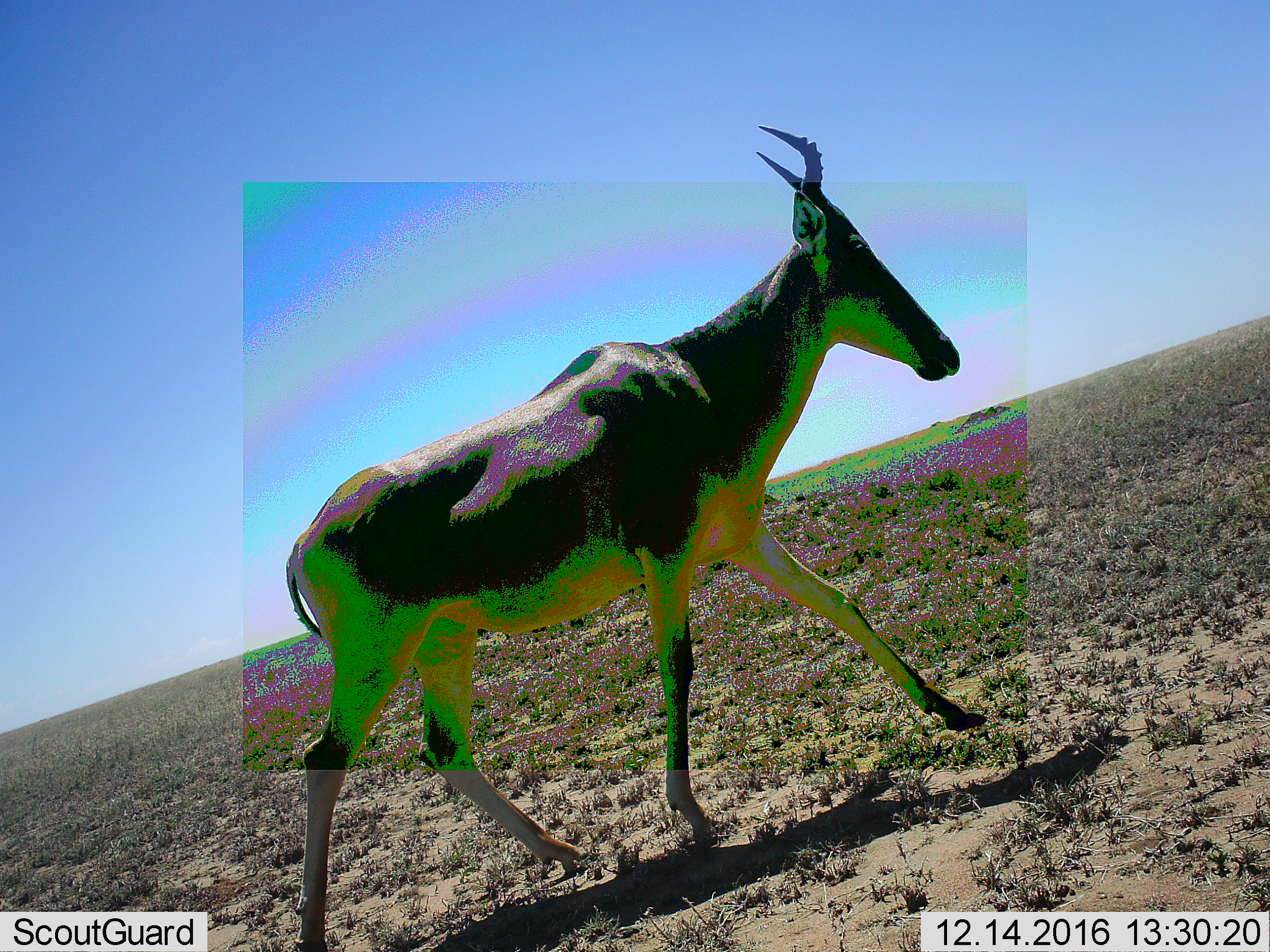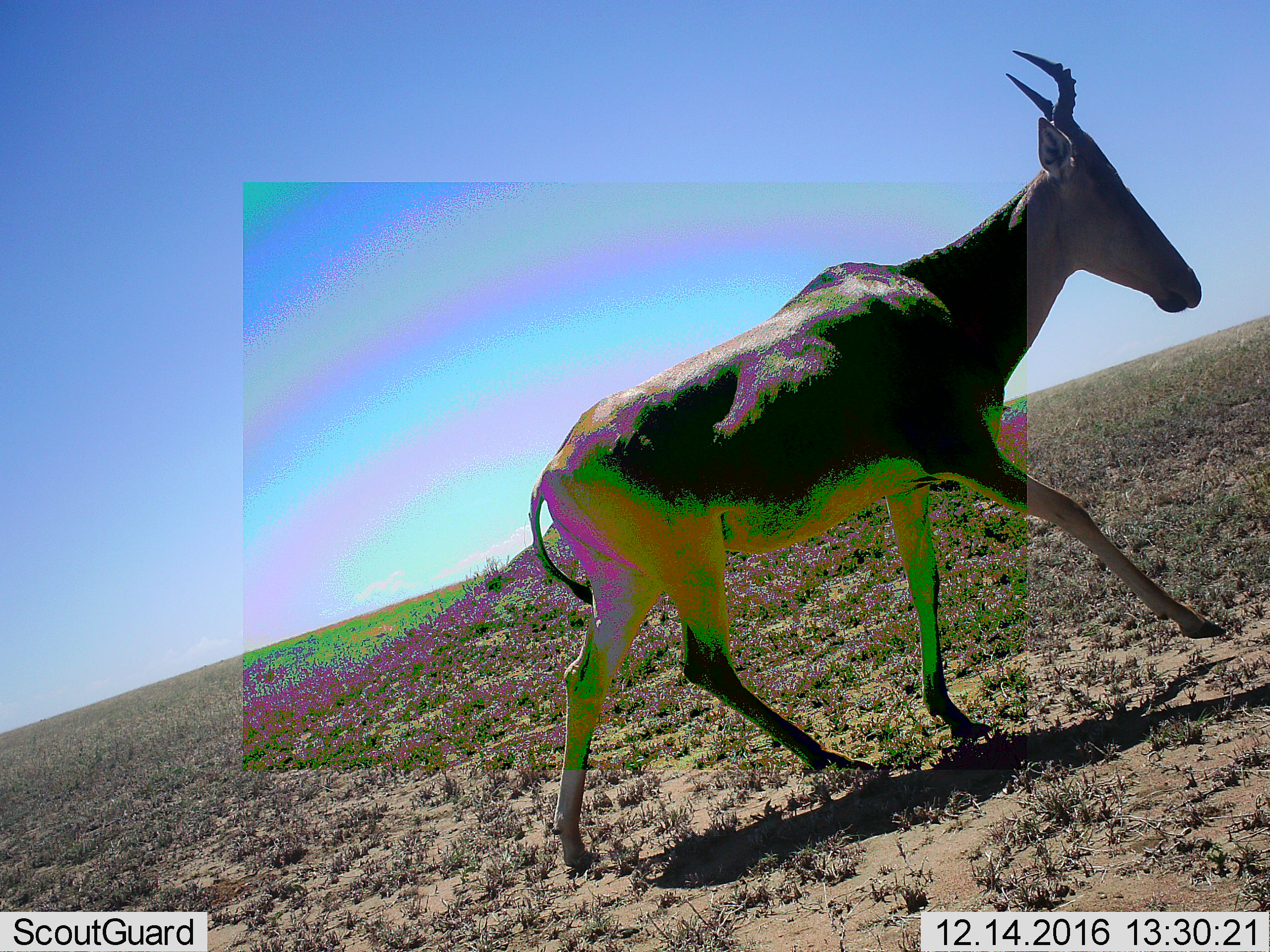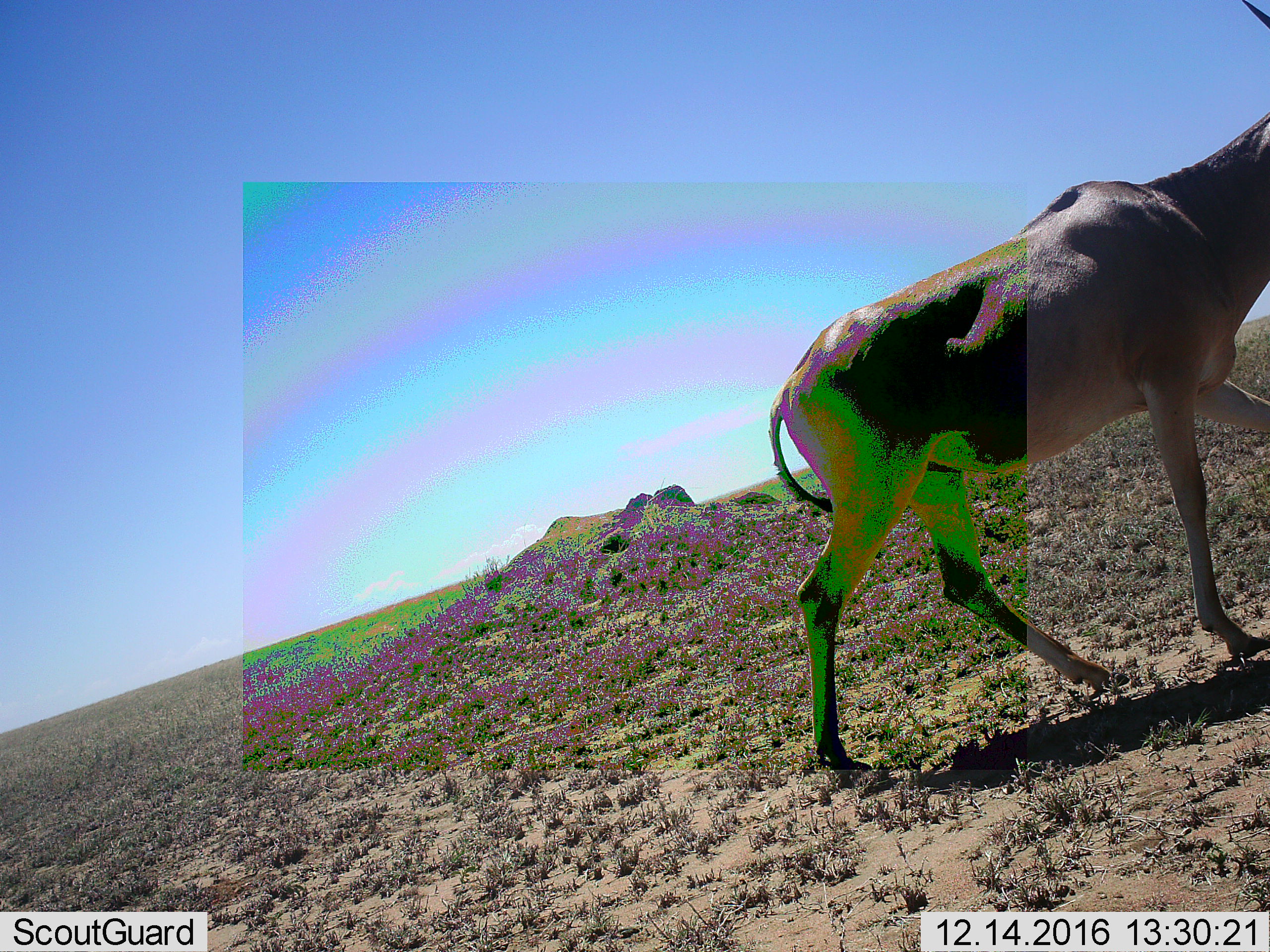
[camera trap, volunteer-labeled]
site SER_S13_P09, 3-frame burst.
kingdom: Animalia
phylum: Chordata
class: Mammalia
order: Artiodactyla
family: Bovidae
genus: Alcelaphus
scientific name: Alcelaphus buselaphus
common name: hartebeest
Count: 1.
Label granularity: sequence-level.